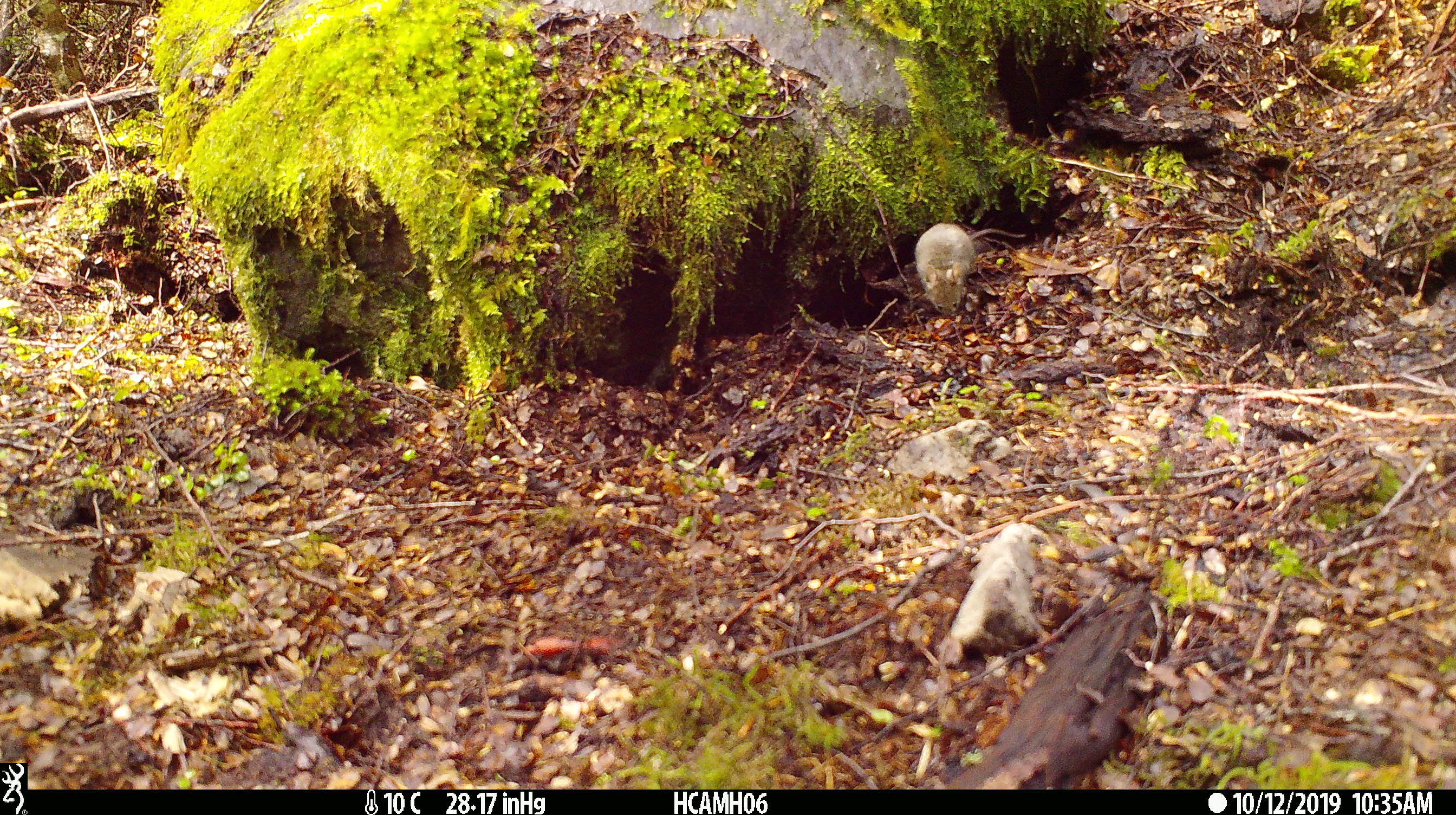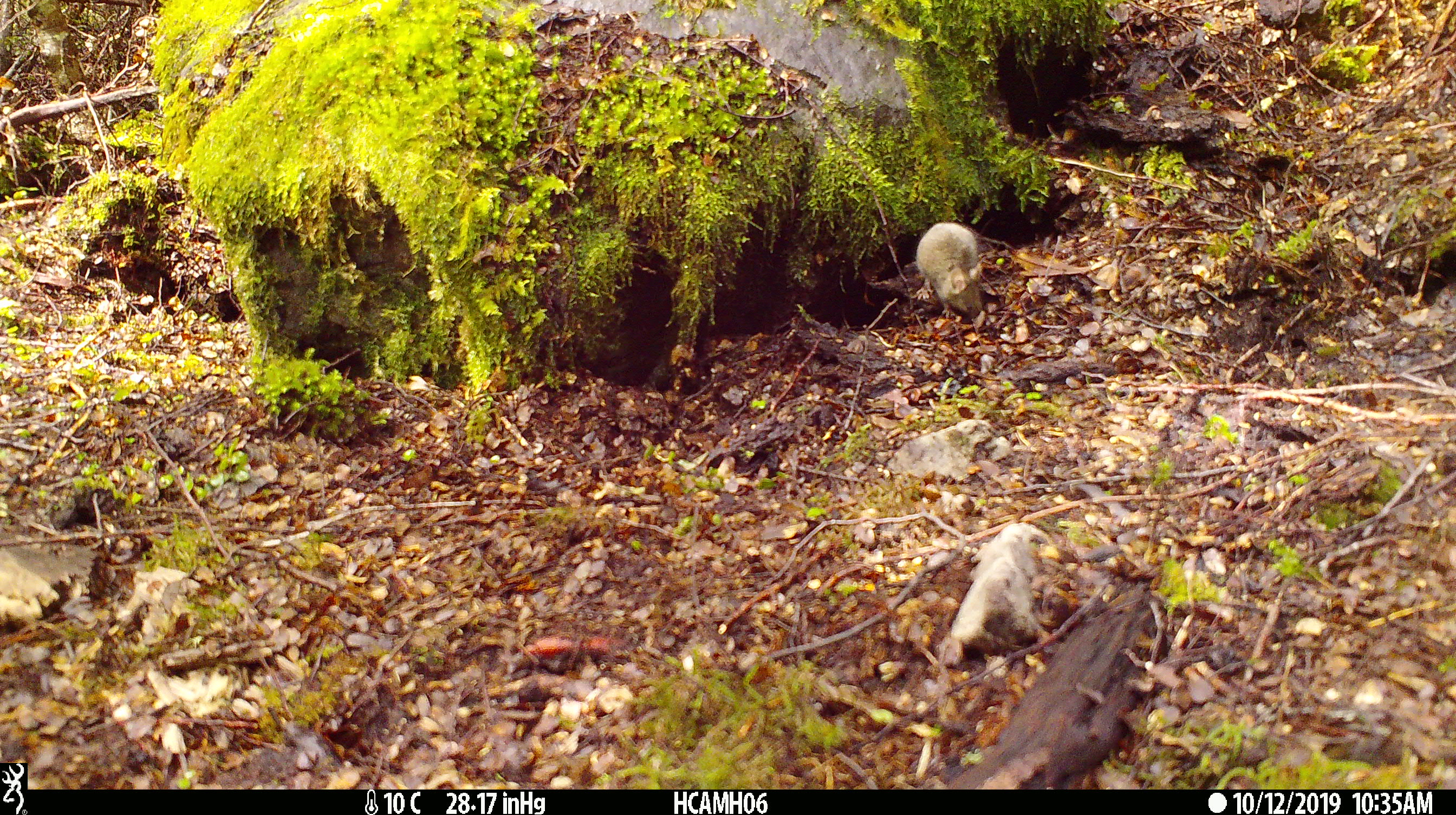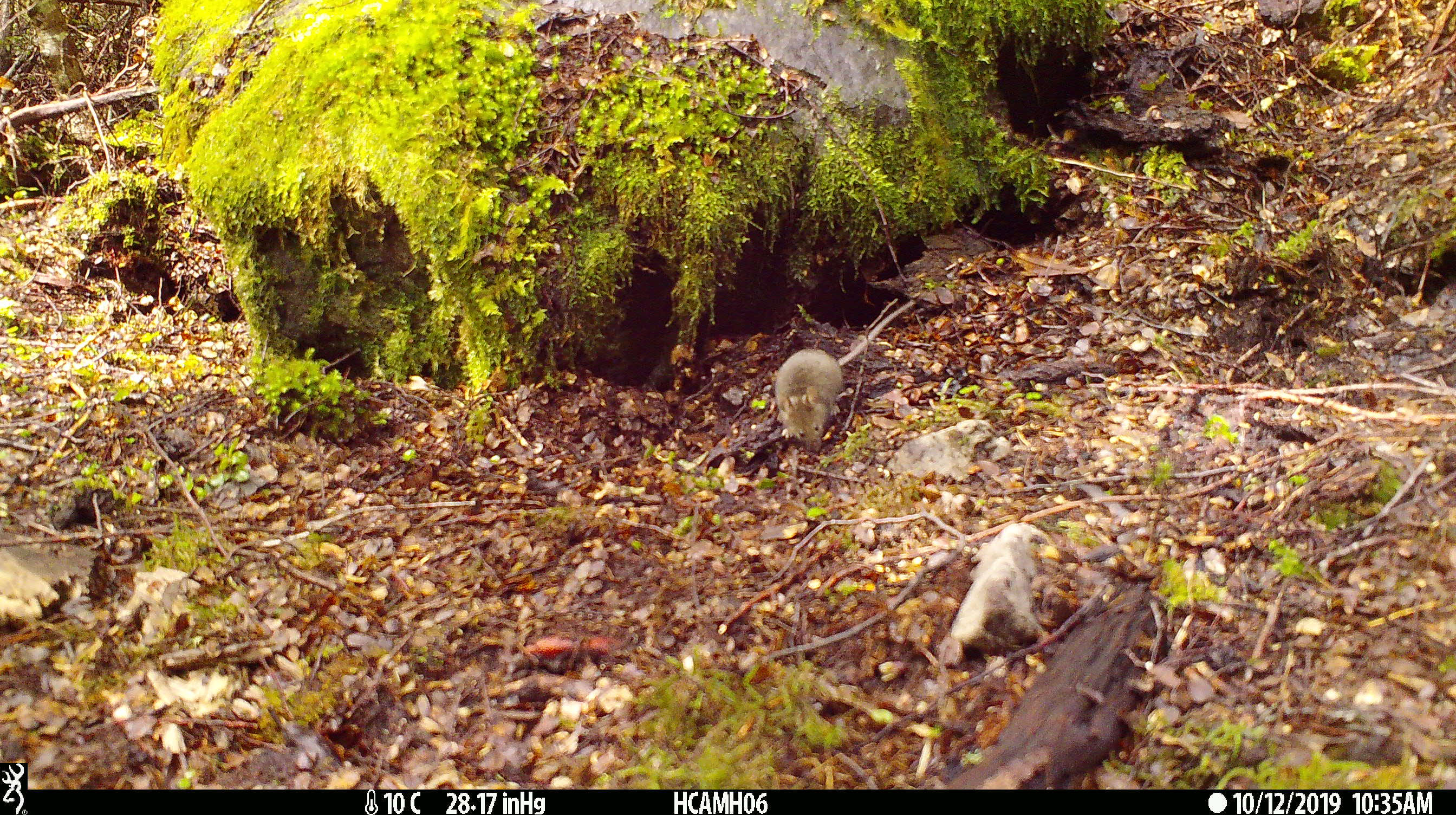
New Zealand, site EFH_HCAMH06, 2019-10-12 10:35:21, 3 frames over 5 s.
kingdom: Animalia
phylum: Chordata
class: Mammalia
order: Rodentia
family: Muridae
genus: Mus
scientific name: Mus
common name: mouse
Mouse (Mus).